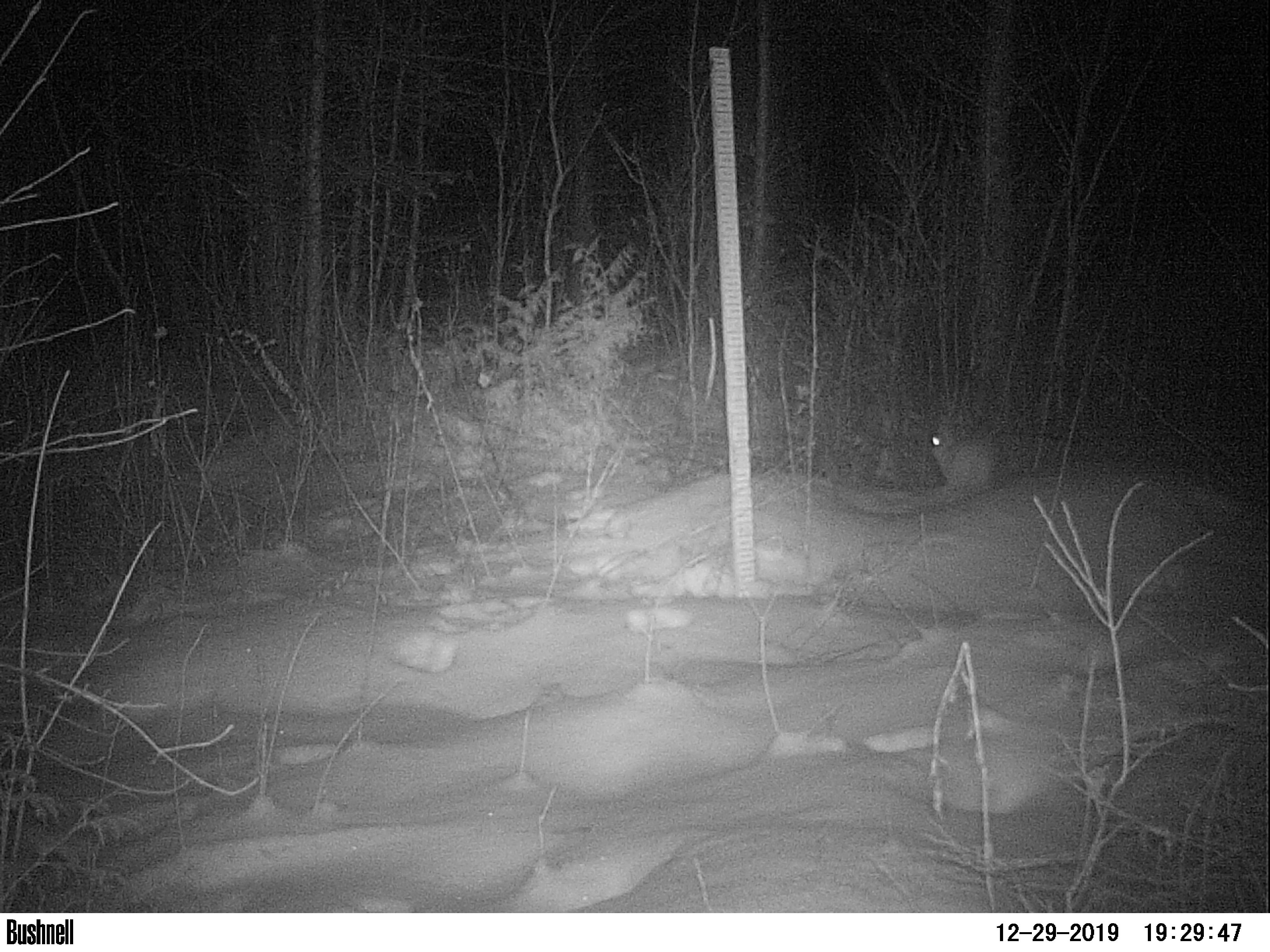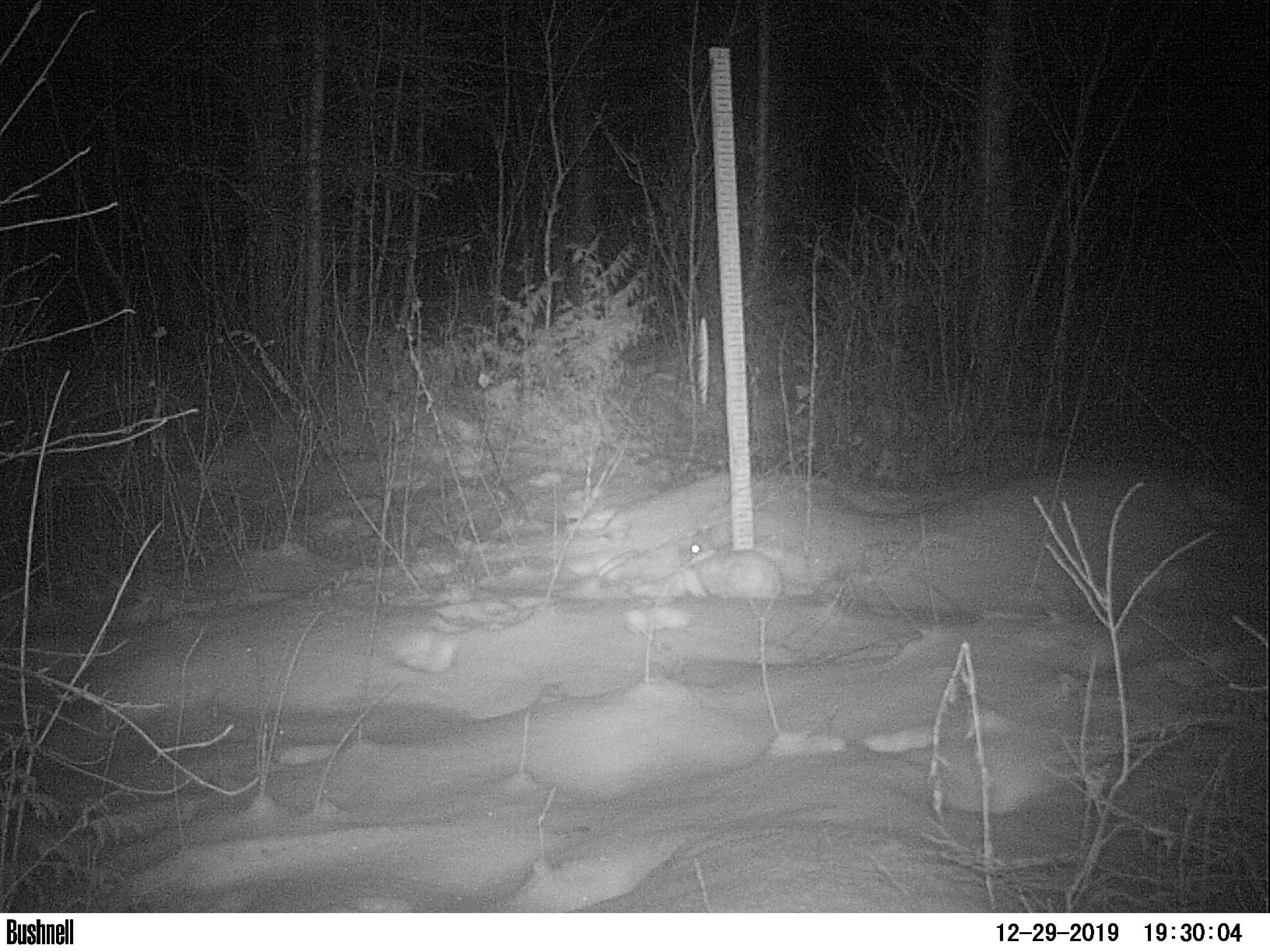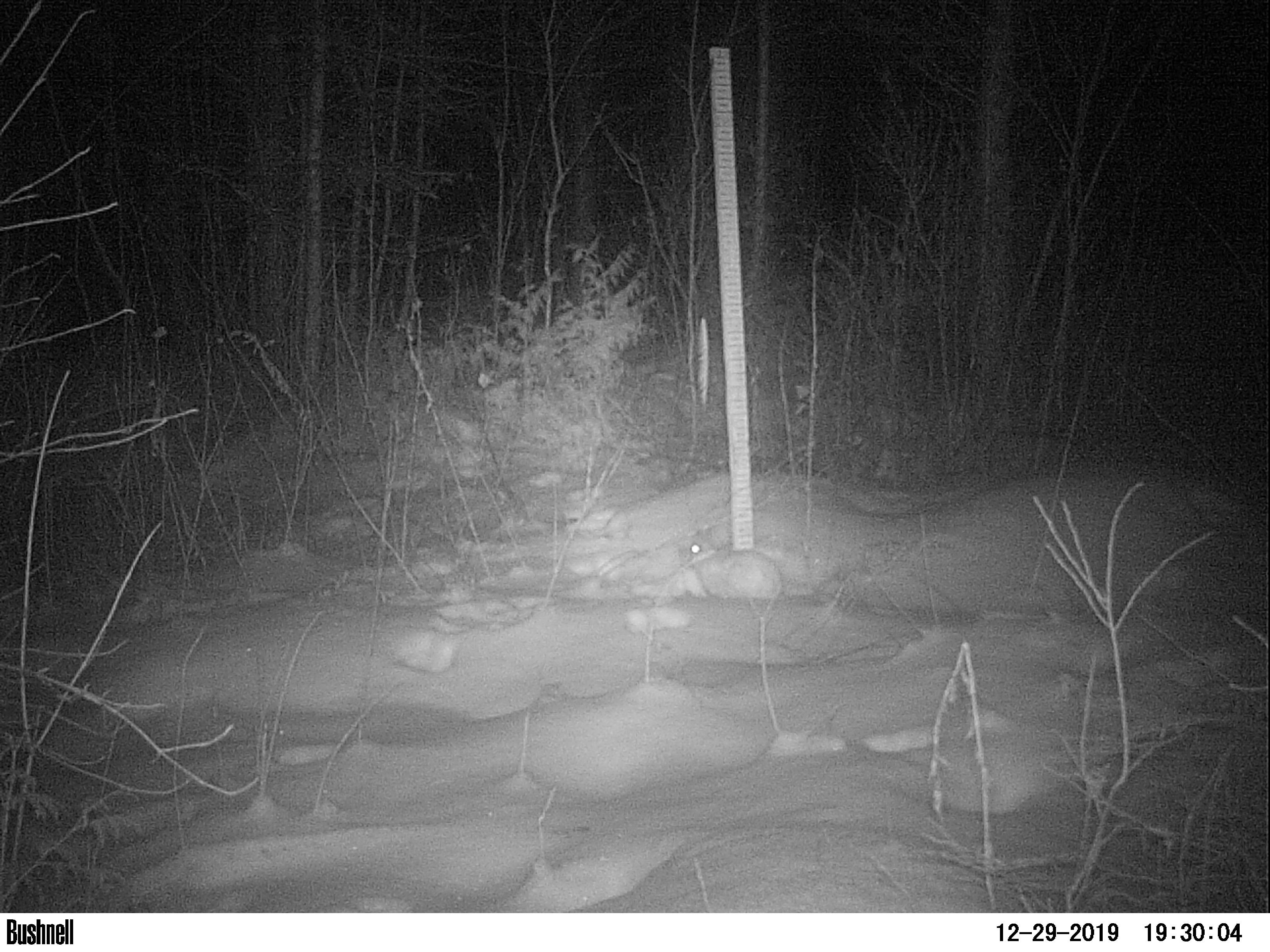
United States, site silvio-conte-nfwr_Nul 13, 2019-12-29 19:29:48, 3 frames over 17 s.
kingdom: Animalia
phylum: Chordata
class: Mammalia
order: Lagomorpha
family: Leporidae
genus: Lepus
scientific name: Lepus americanus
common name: snowshoe hare